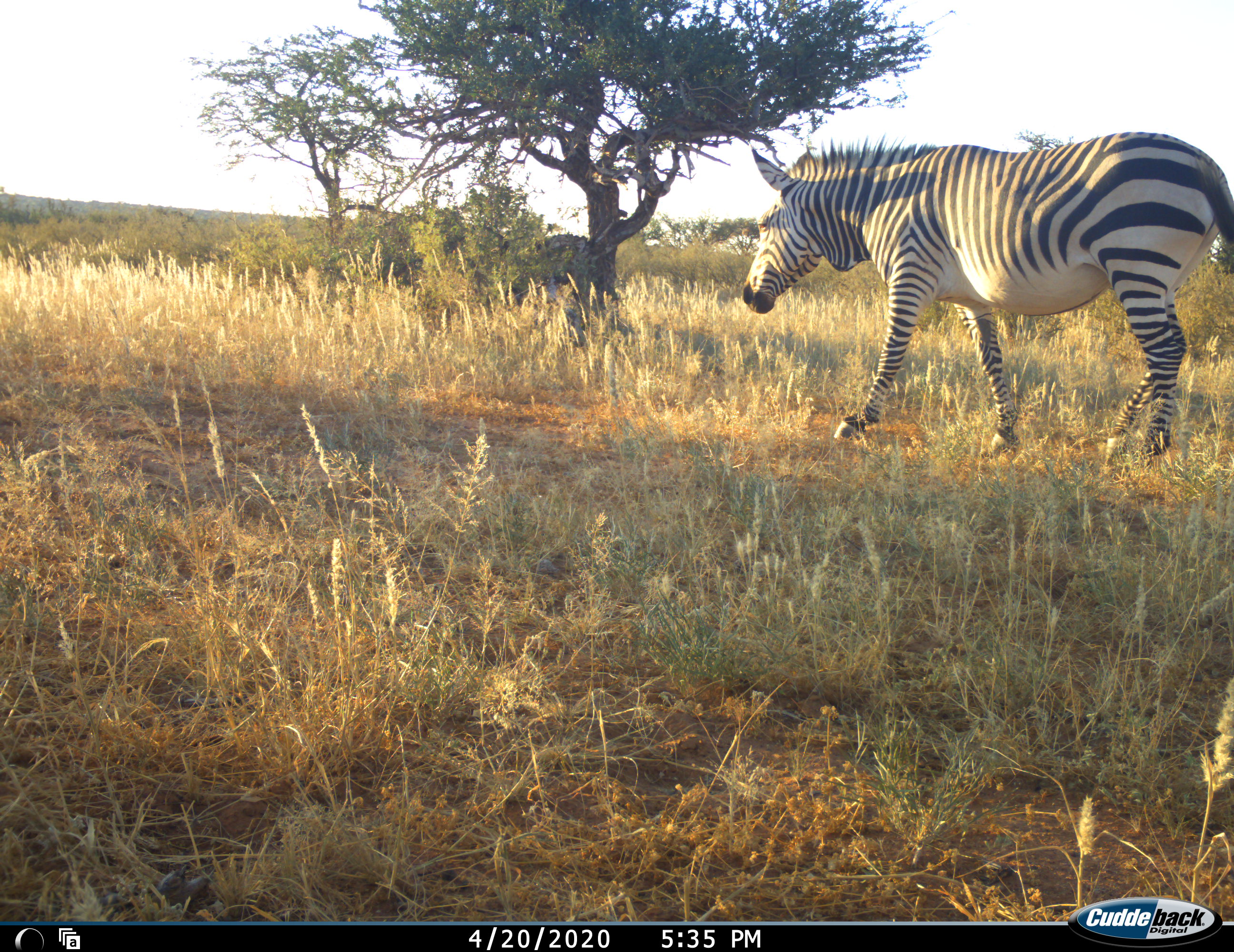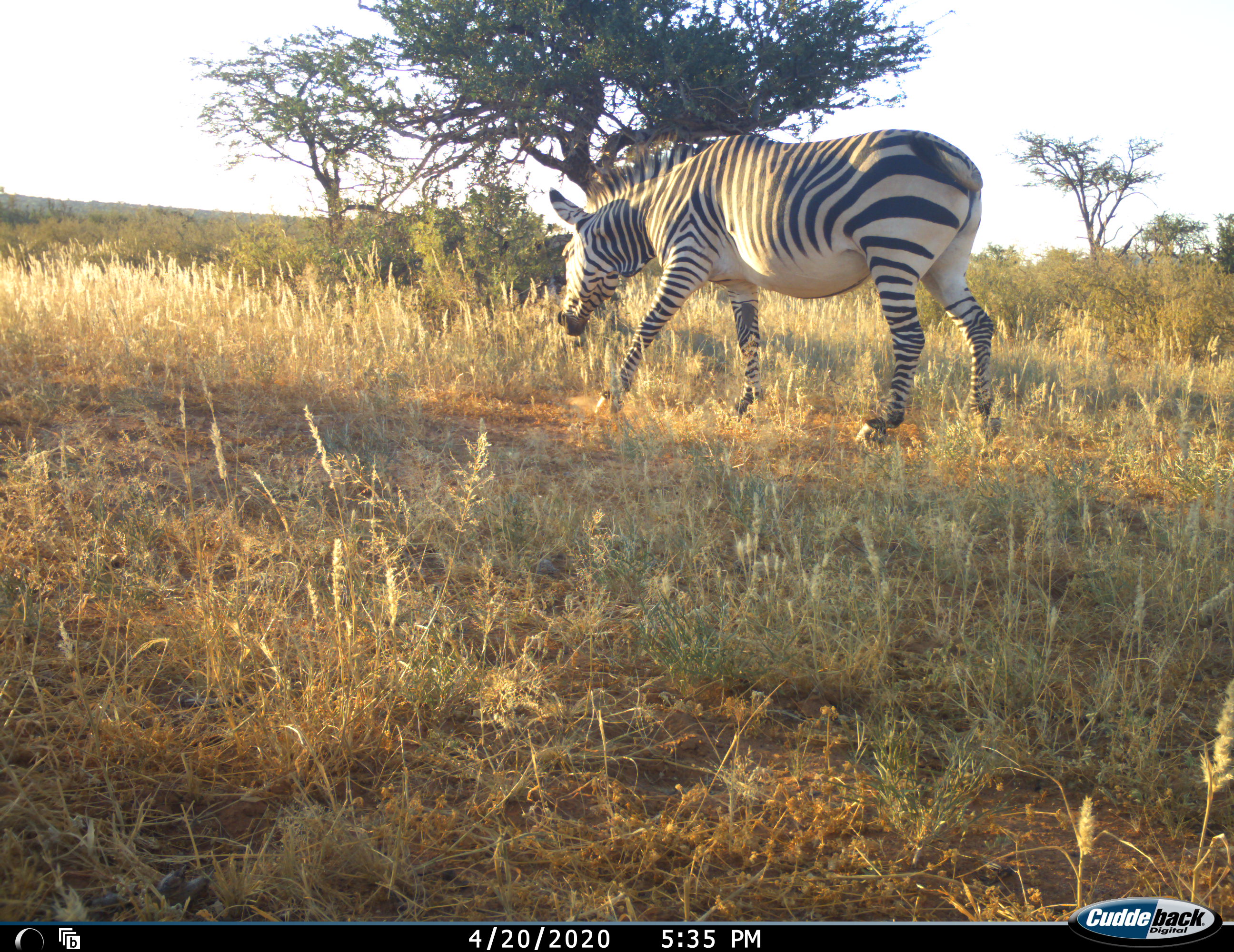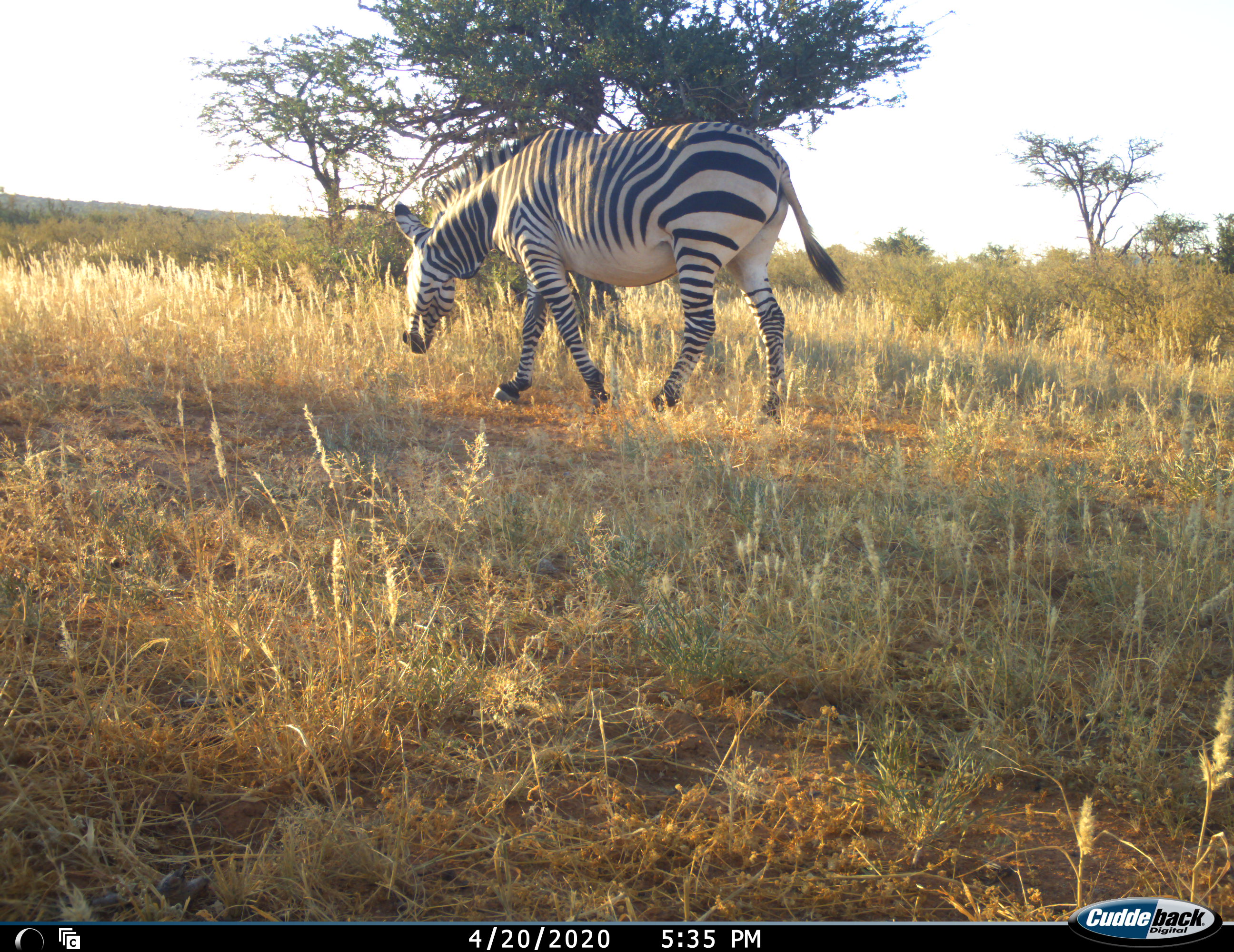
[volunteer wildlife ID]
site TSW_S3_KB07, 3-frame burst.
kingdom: Animalia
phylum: Chordata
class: Mammalia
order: Perissodactyla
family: Equidae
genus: Equus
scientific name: Equus zebra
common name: mountain zebra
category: zebramountain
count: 1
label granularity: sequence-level